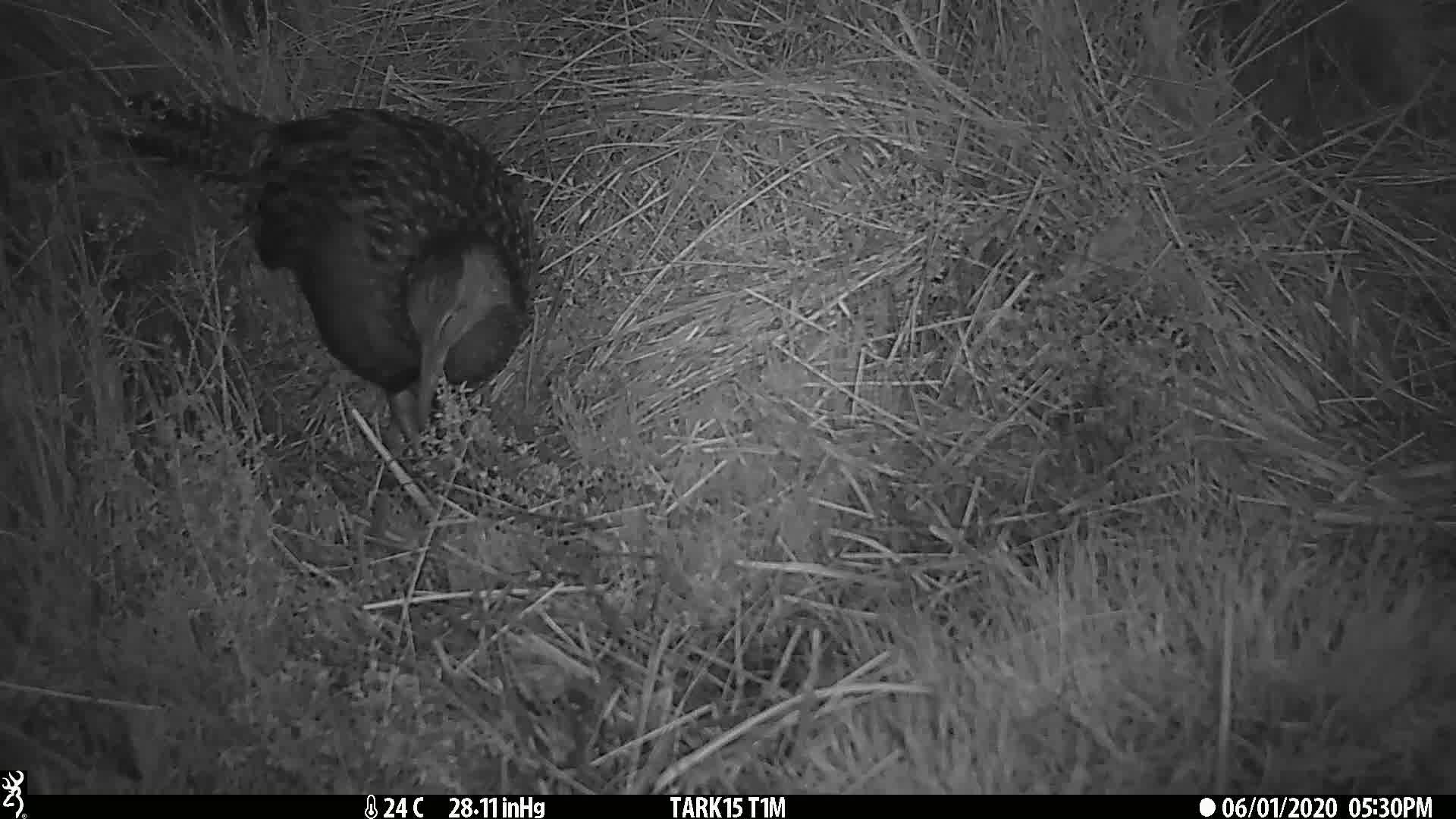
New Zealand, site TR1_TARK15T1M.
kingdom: Animalia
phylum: Chordata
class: Aves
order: Gruiformes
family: Rallidae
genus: Gallirallus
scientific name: Gallirallus australis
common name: weka